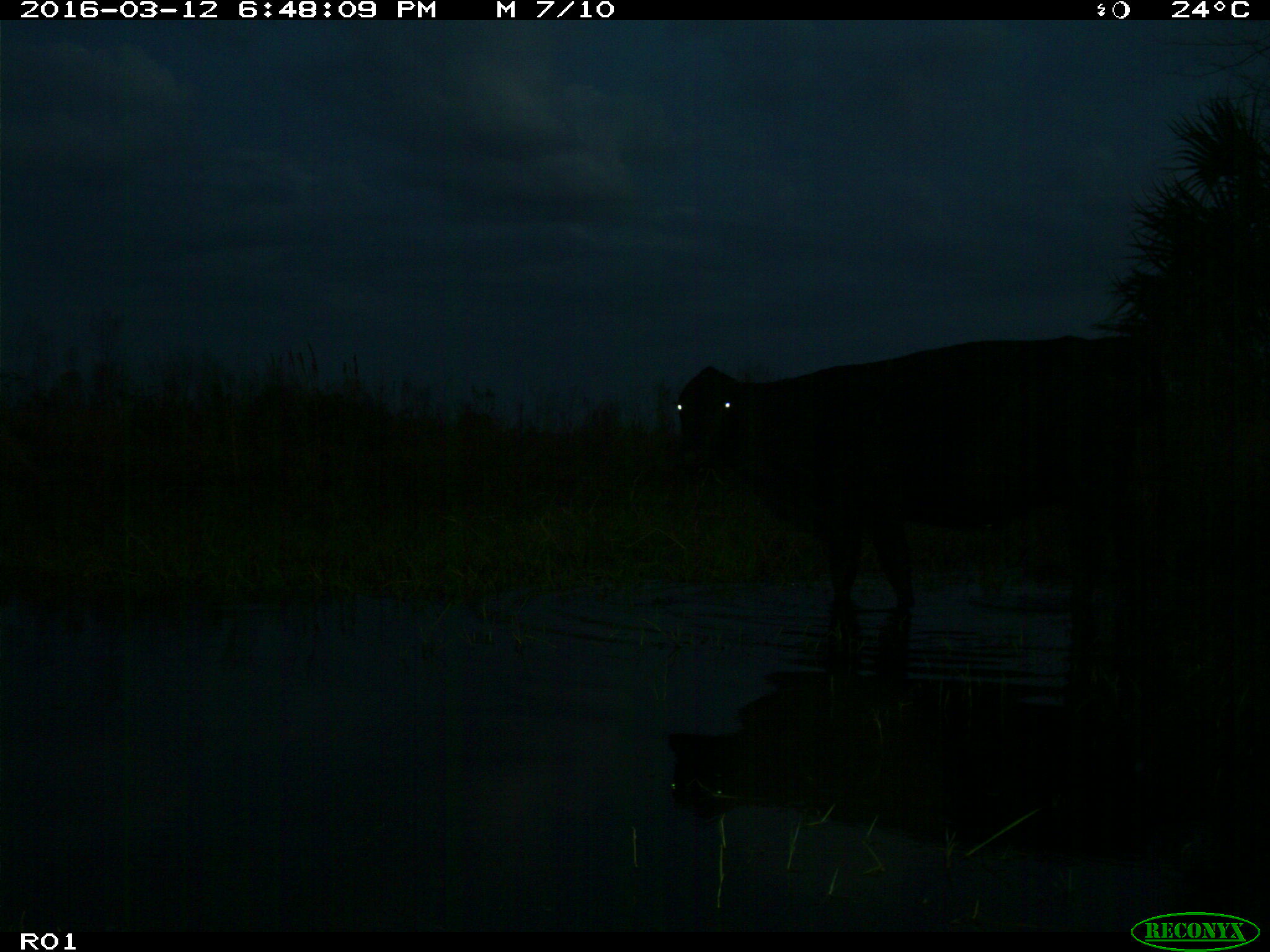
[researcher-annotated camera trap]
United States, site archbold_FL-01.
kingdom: Animalia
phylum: Chordata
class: Mammalia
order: Artiodactyla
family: Bovidae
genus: Bos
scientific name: Bos taurus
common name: domestic cow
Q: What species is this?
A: Bos taurus (domestic cow).